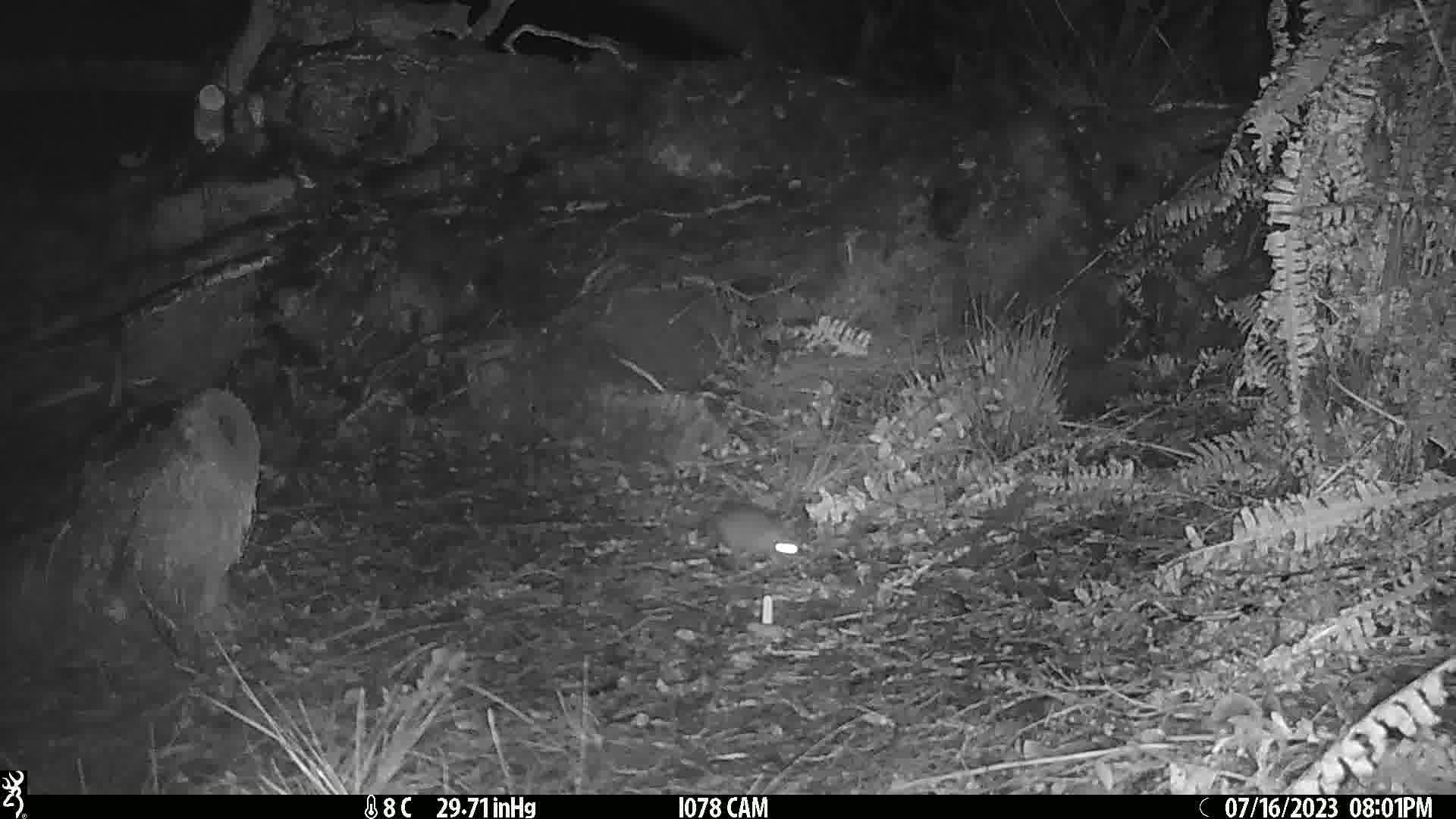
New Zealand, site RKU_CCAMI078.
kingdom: Animalia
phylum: Chordata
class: Mammalia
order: Rodentia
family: Muridae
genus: Rattus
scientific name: Rattus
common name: rat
Rat (Rattus).